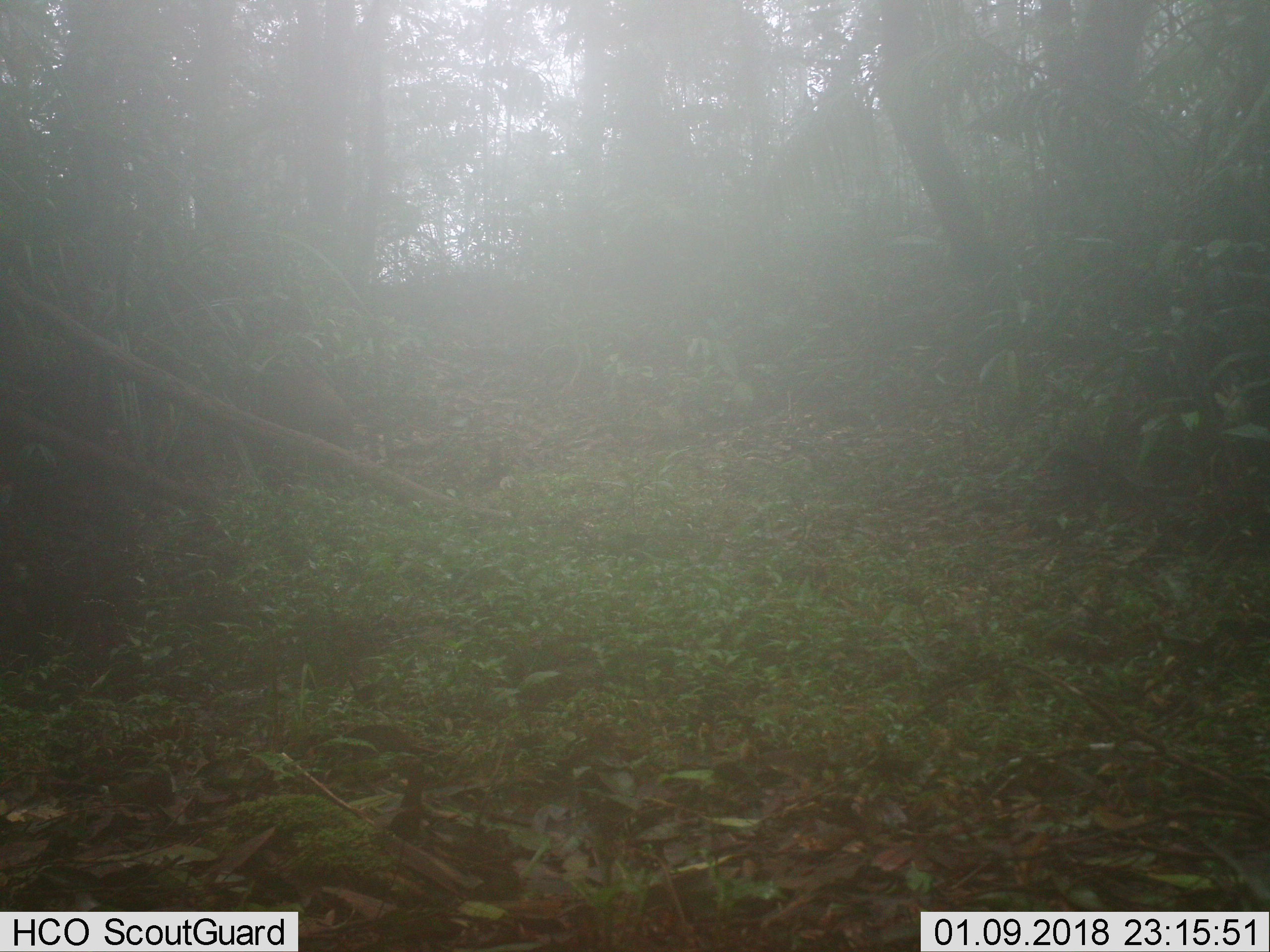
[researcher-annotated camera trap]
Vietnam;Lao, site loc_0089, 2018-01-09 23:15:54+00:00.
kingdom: Animalia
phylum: Chordata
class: Mammalia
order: Artiodactyla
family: Suidae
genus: Sus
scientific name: Sus scrofa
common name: eurasian wild pig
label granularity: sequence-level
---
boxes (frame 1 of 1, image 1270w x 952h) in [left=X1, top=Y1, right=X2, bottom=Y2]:
eurasian wild pig: [left=263, top=368, right=356, bottom=486]